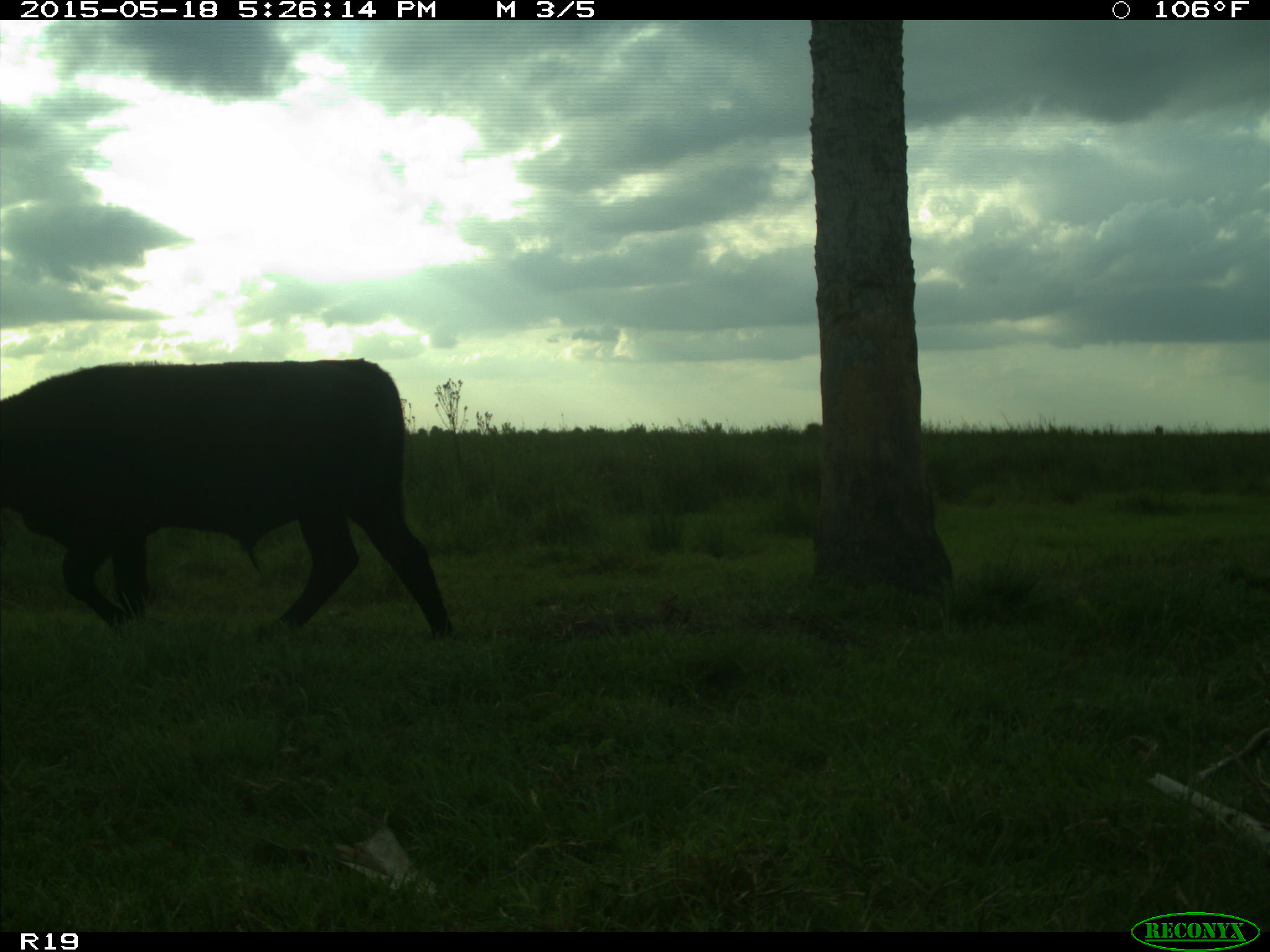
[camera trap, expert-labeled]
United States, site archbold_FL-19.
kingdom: Animalia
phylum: Chordata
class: Mammalia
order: Artiodactyla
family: Bovidae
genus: Bos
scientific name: Bos taurus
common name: domestic cow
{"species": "Bos taurus (domestic cow)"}